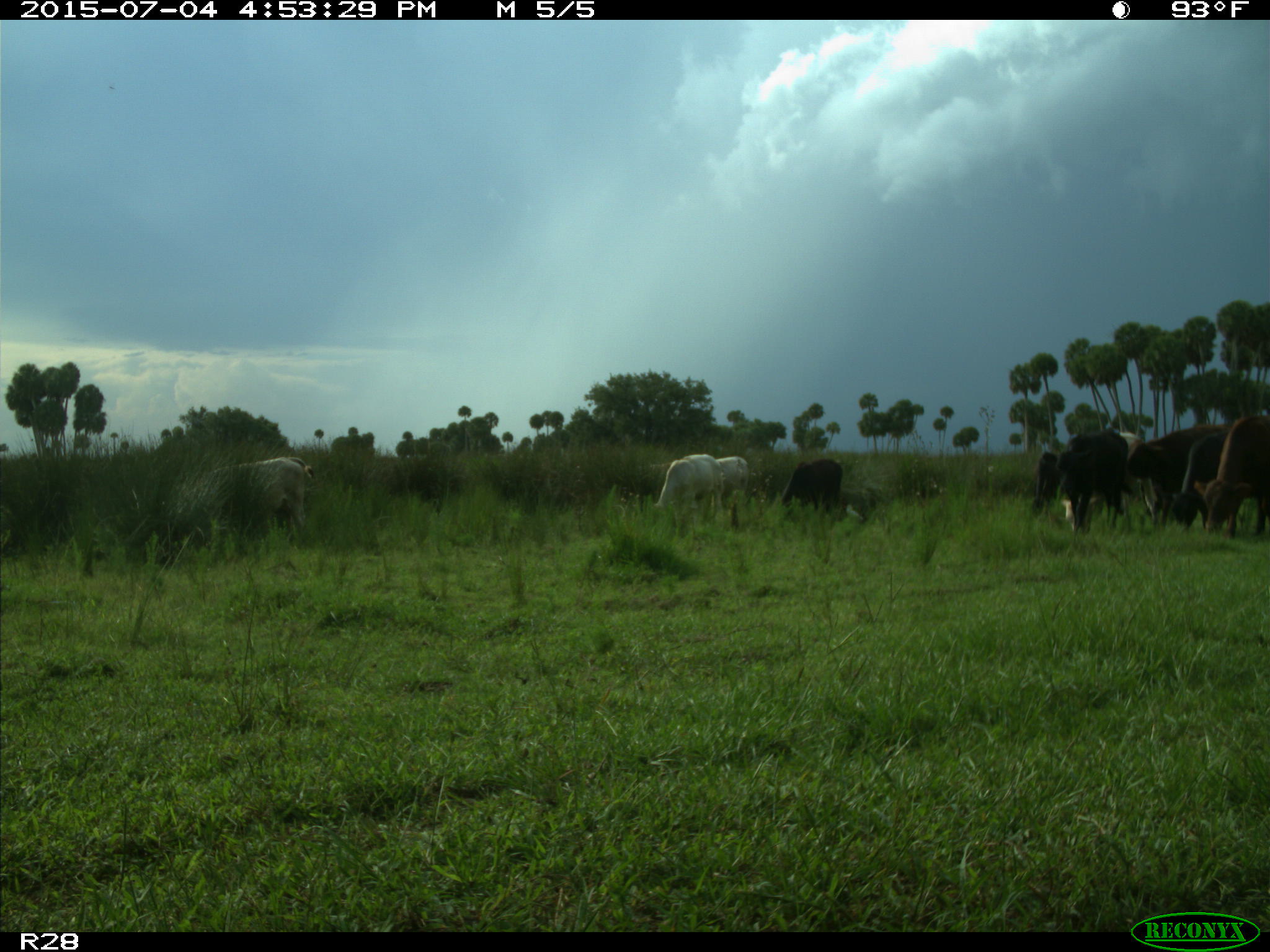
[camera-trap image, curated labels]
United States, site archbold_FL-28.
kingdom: Animalia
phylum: Chordata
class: Mammalia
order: Artiodactyla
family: Bovidae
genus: Bos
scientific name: Bos taurus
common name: domestic cow